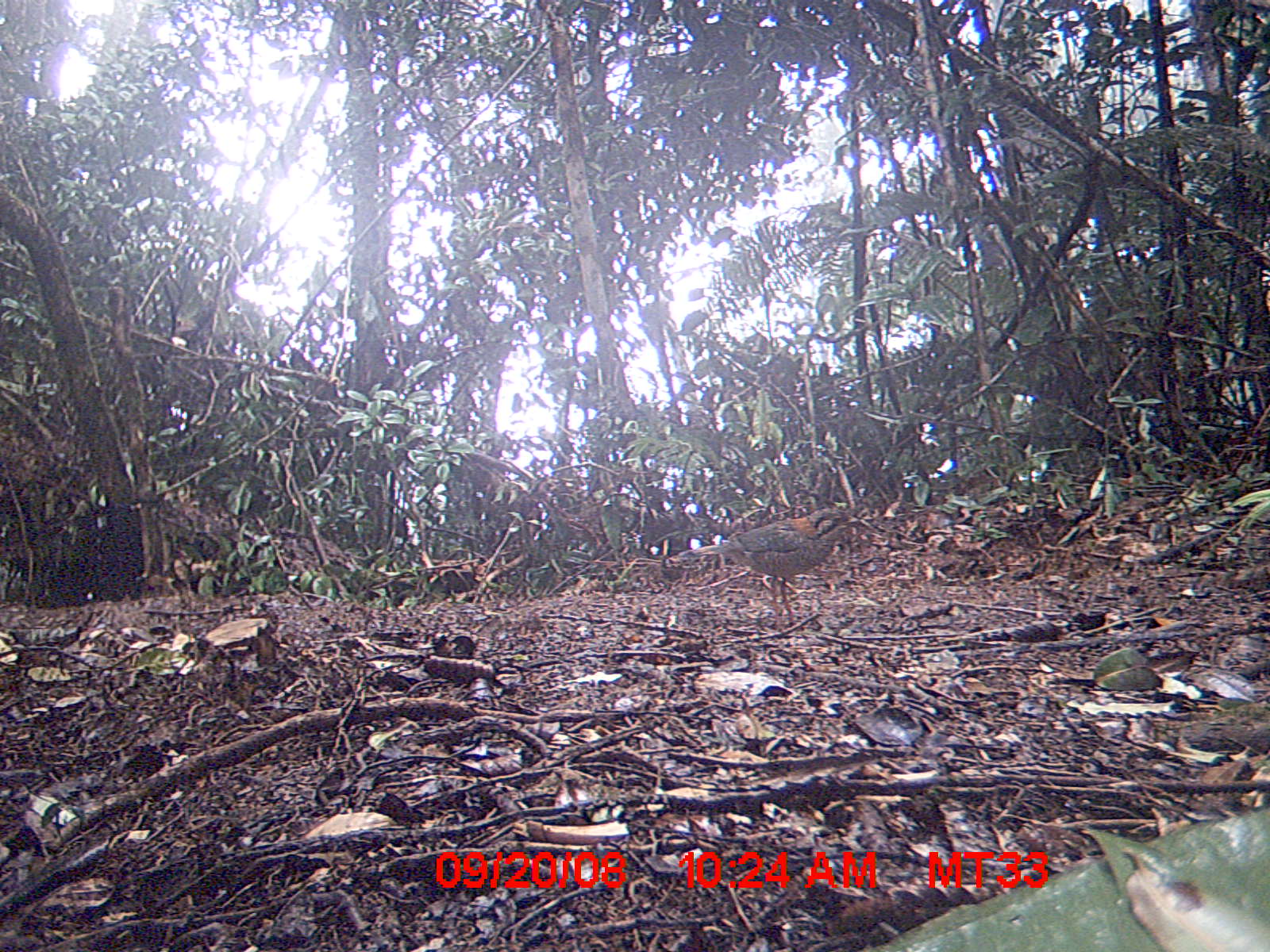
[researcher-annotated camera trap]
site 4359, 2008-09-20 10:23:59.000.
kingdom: Animalia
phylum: Chordata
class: Aves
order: Coraciiformes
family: Brachypteraciidae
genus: Brachypteracias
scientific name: Brachypteracias squamiger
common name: scaly ground-roller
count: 2